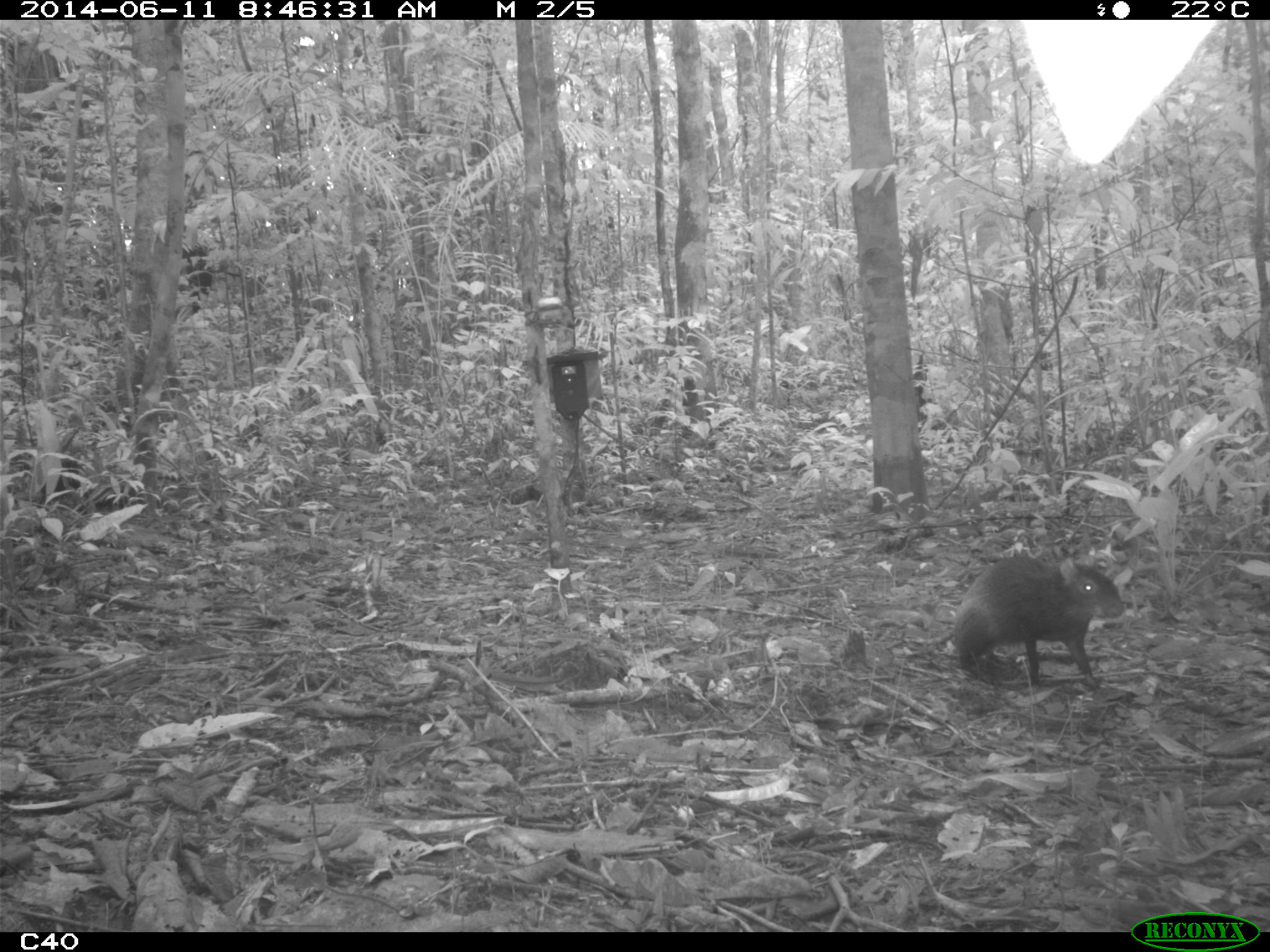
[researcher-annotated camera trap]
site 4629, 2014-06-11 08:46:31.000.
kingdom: Animalia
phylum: Chordata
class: Mammalia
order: Rodentia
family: Dasyproctidae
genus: Dasyprocta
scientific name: Dasyprocta leporina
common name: red-rumped agouti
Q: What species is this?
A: Dasyprocta leporina (red-rumped agouti).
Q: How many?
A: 1.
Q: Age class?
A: Adult.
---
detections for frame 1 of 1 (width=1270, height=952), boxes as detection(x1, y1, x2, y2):
dasyprocta leporina: detection(947, 551, 1129, 693)